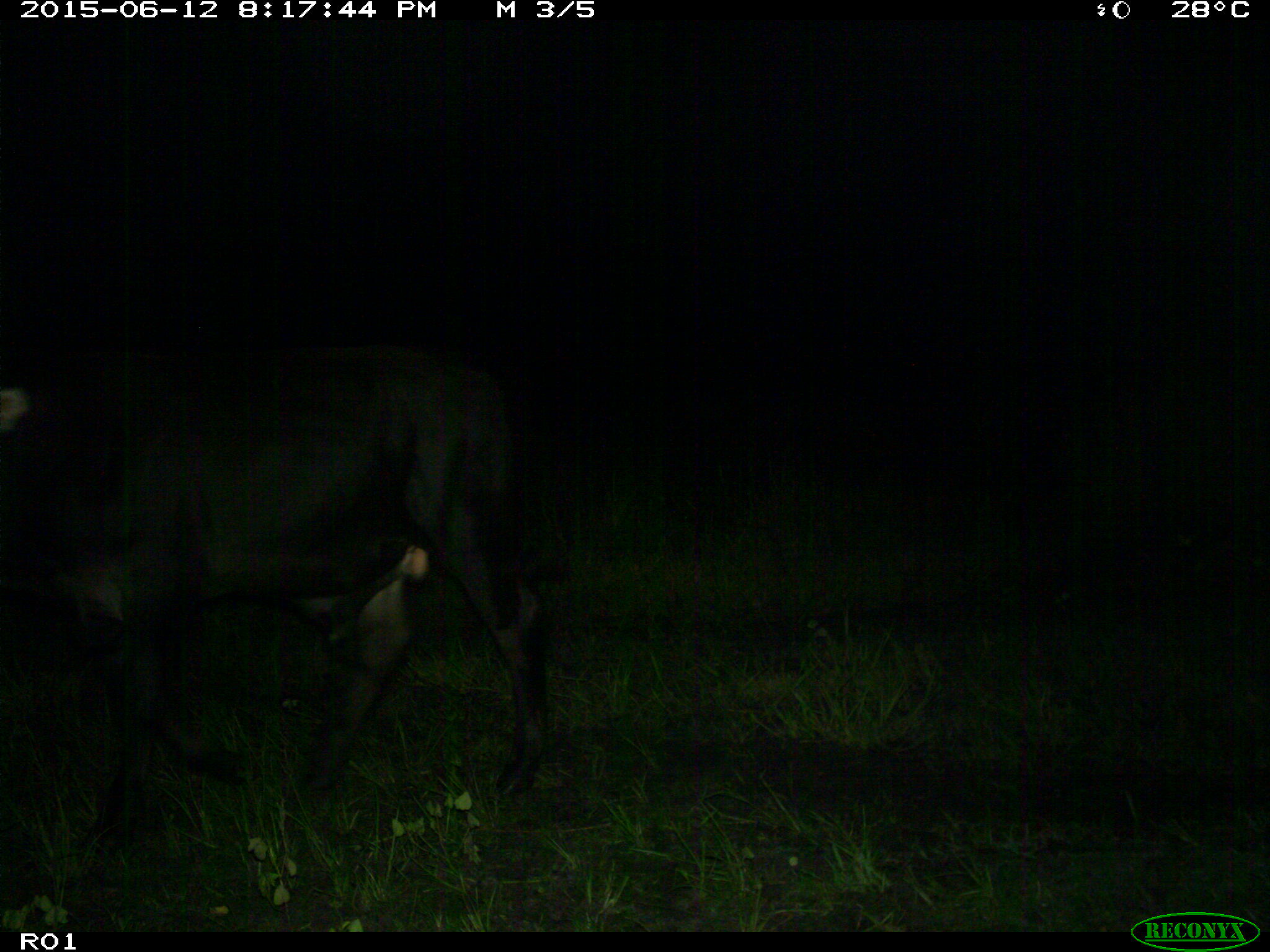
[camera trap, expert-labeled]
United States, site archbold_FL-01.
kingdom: Animalia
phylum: Chordata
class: Mammalia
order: Artiodactyla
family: Bovidae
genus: Bos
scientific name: Bos taurus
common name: domestic cow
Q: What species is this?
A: Bos taurus (domestic cow).